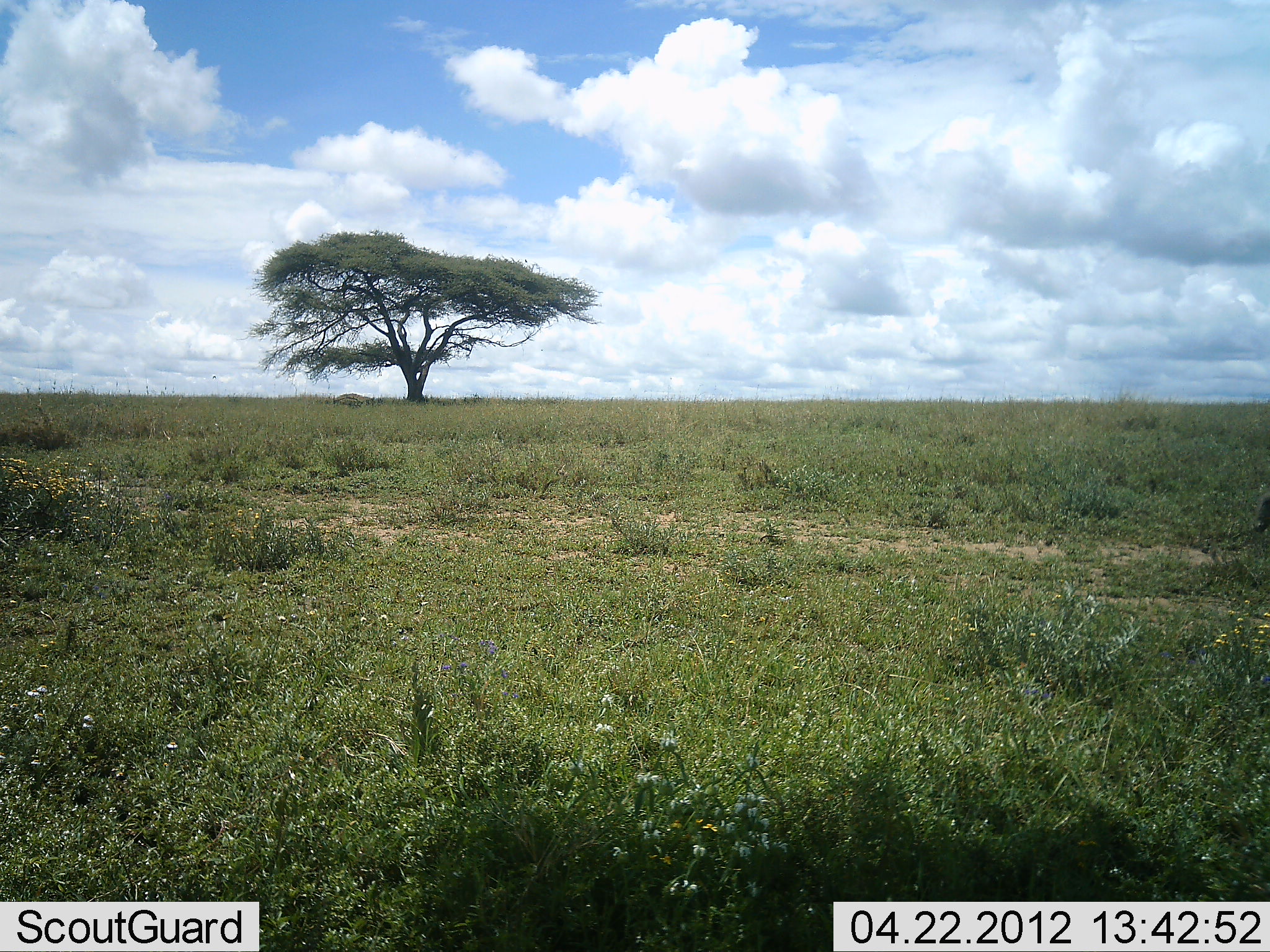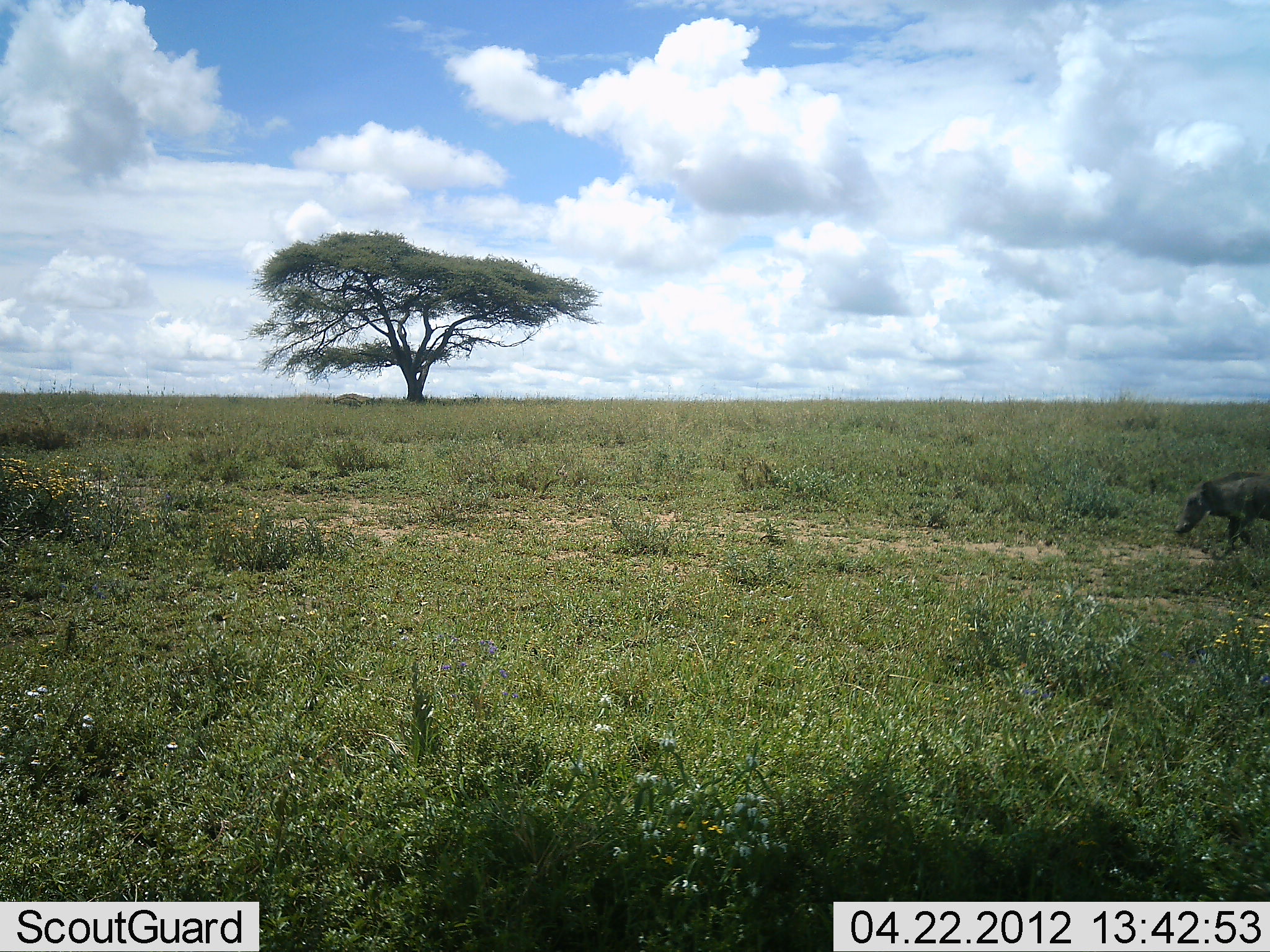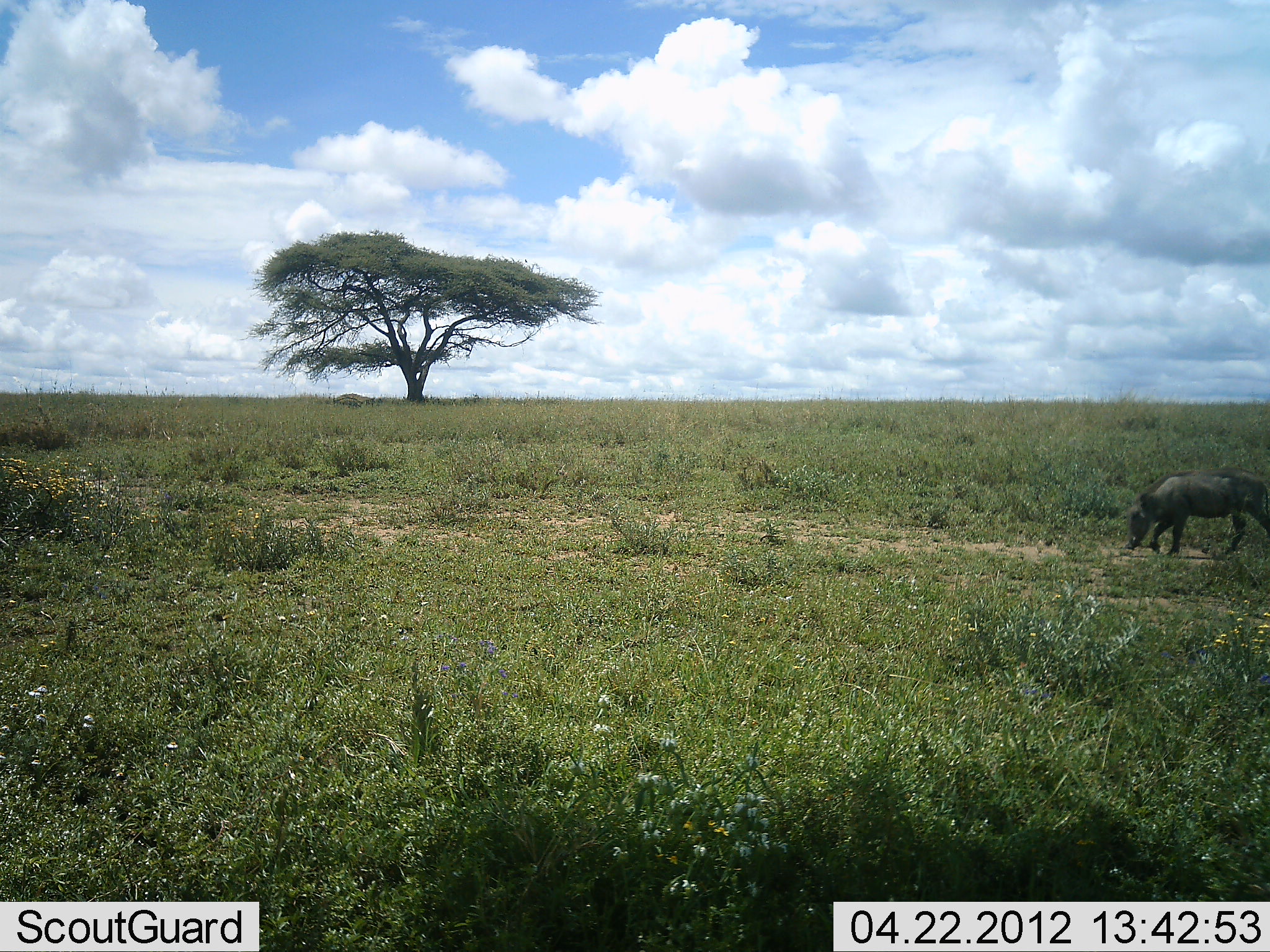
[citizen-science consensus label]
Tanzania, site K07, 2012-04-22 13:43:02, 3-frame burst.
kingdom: Animalia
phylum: Chordata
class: Mammalia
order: Artiodactyla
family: Suidae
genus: Phacochoerus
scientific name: Phacochoerus africanus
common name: warthog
Warthog (Phacochoerus africanus), count 1. Behavior (volunteer vote fractions): standing 0%, resting 0%, moving 92%, interacting 0%. Young present (vote fraction): 0%. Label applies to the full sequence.